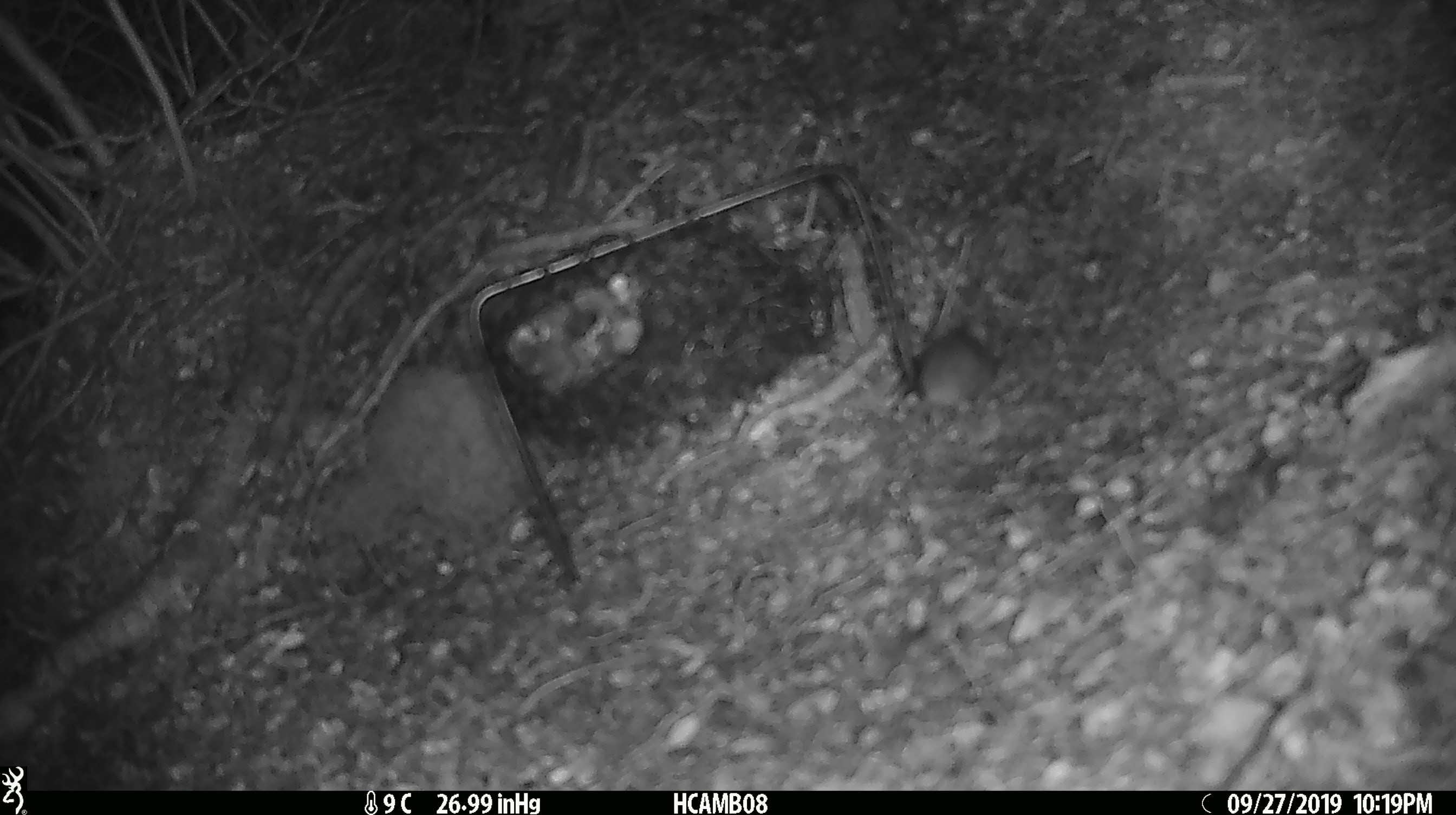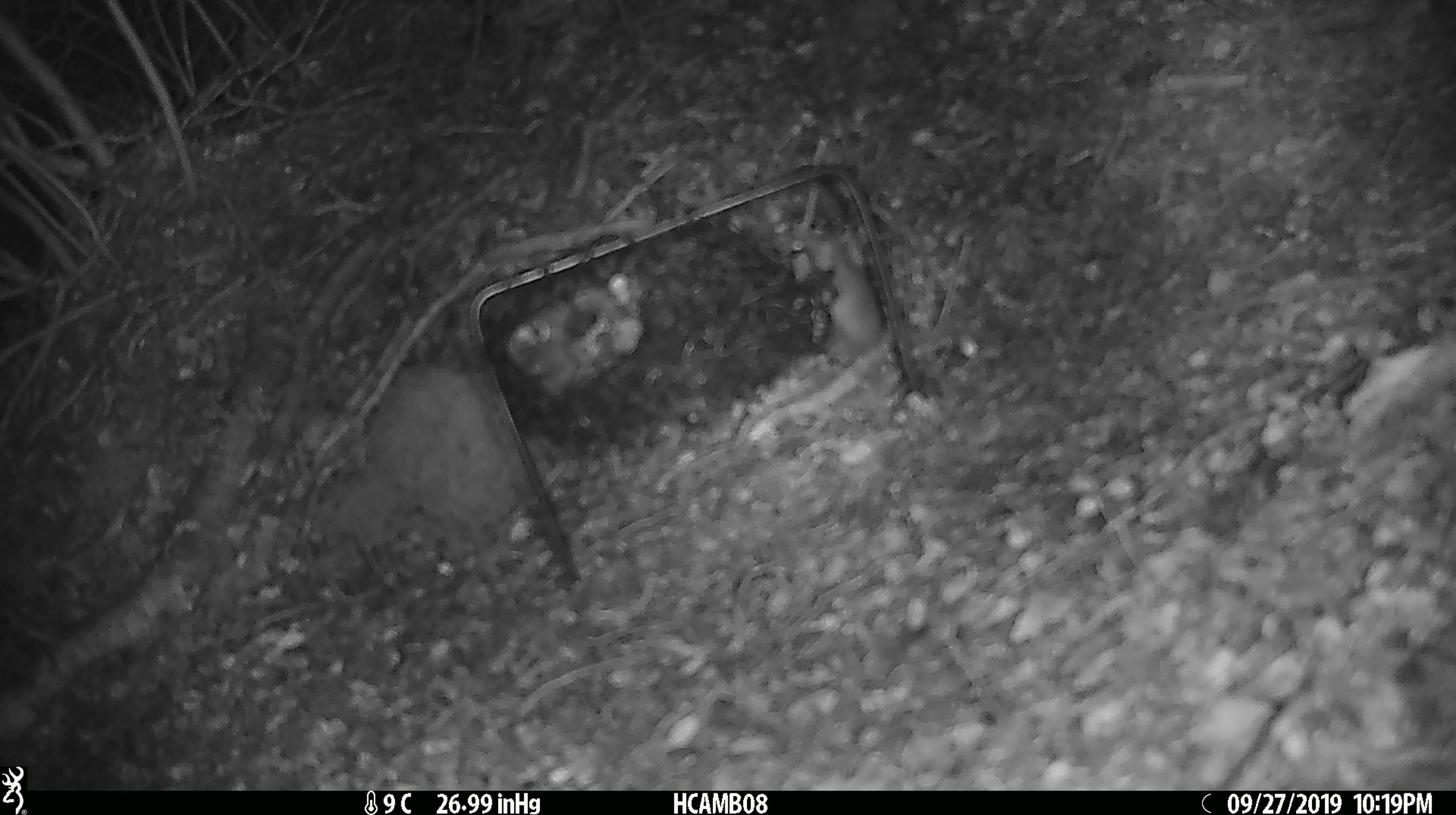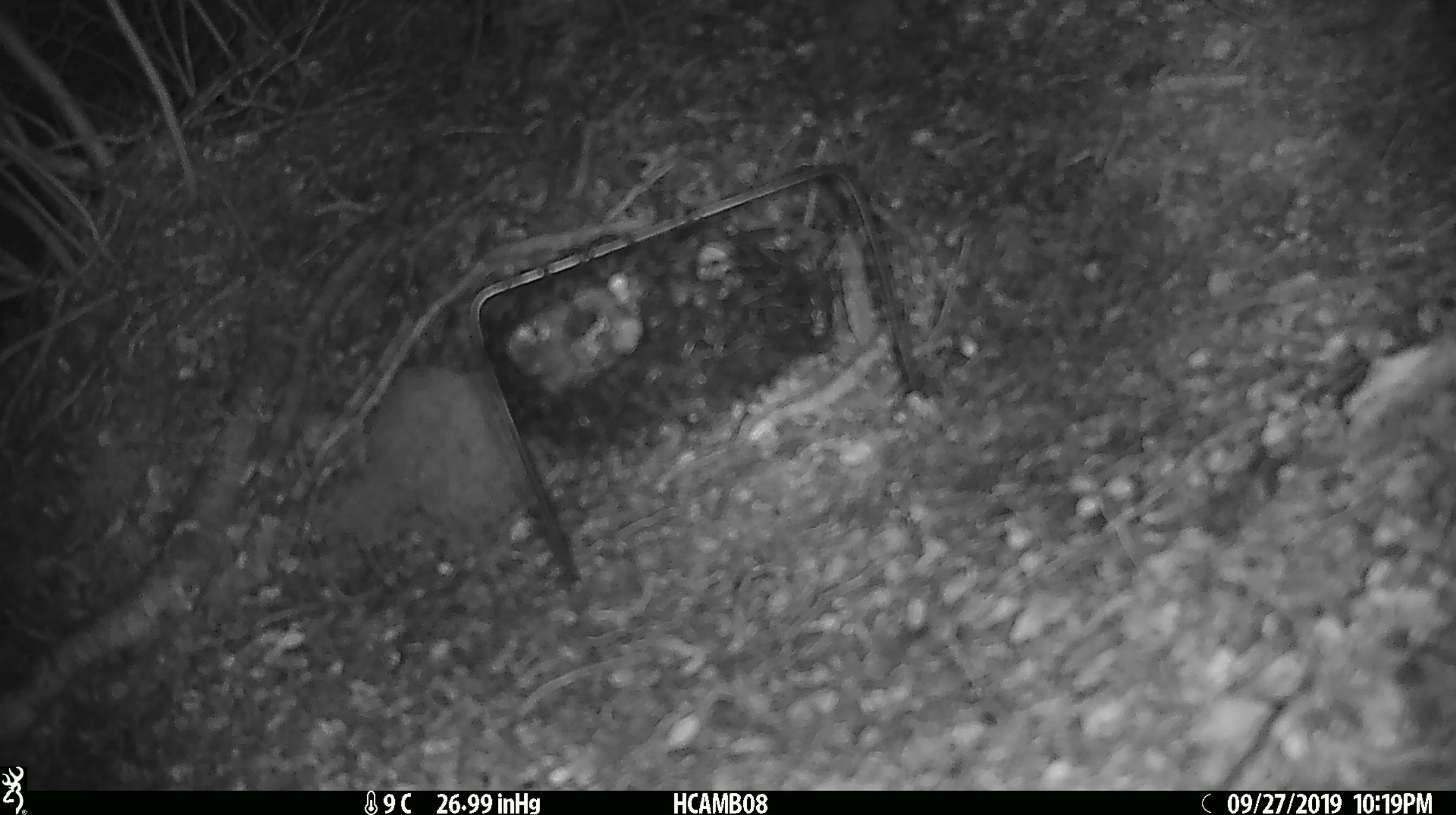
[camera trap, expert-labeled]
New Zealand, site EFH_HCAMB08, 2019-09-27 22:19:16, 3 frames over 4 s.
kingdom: Animalia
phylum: Chordata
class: Mammalia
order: Rodentia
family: Muridae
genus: Mus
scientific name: Mus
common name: mouse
Mouse (Mus).